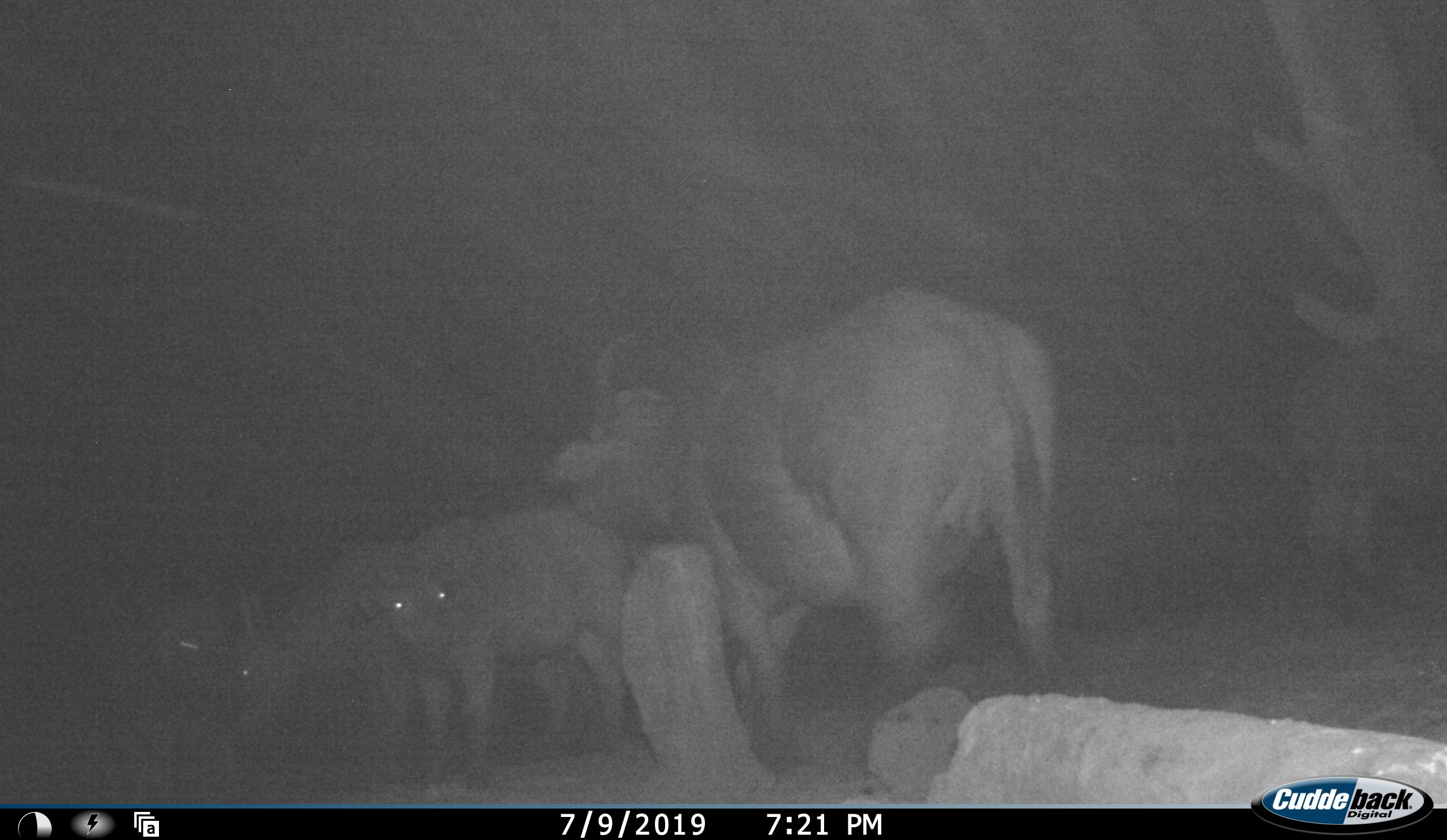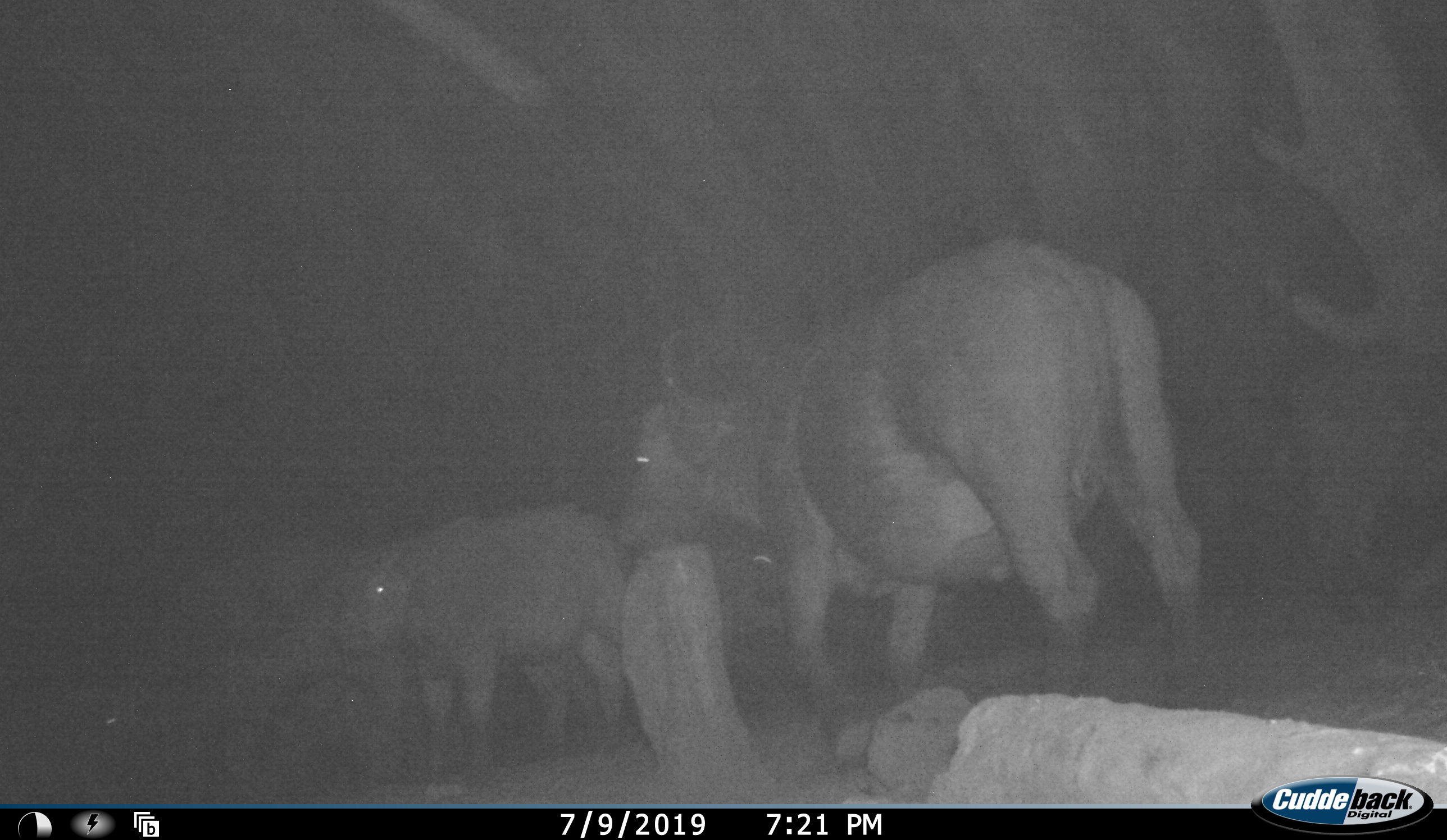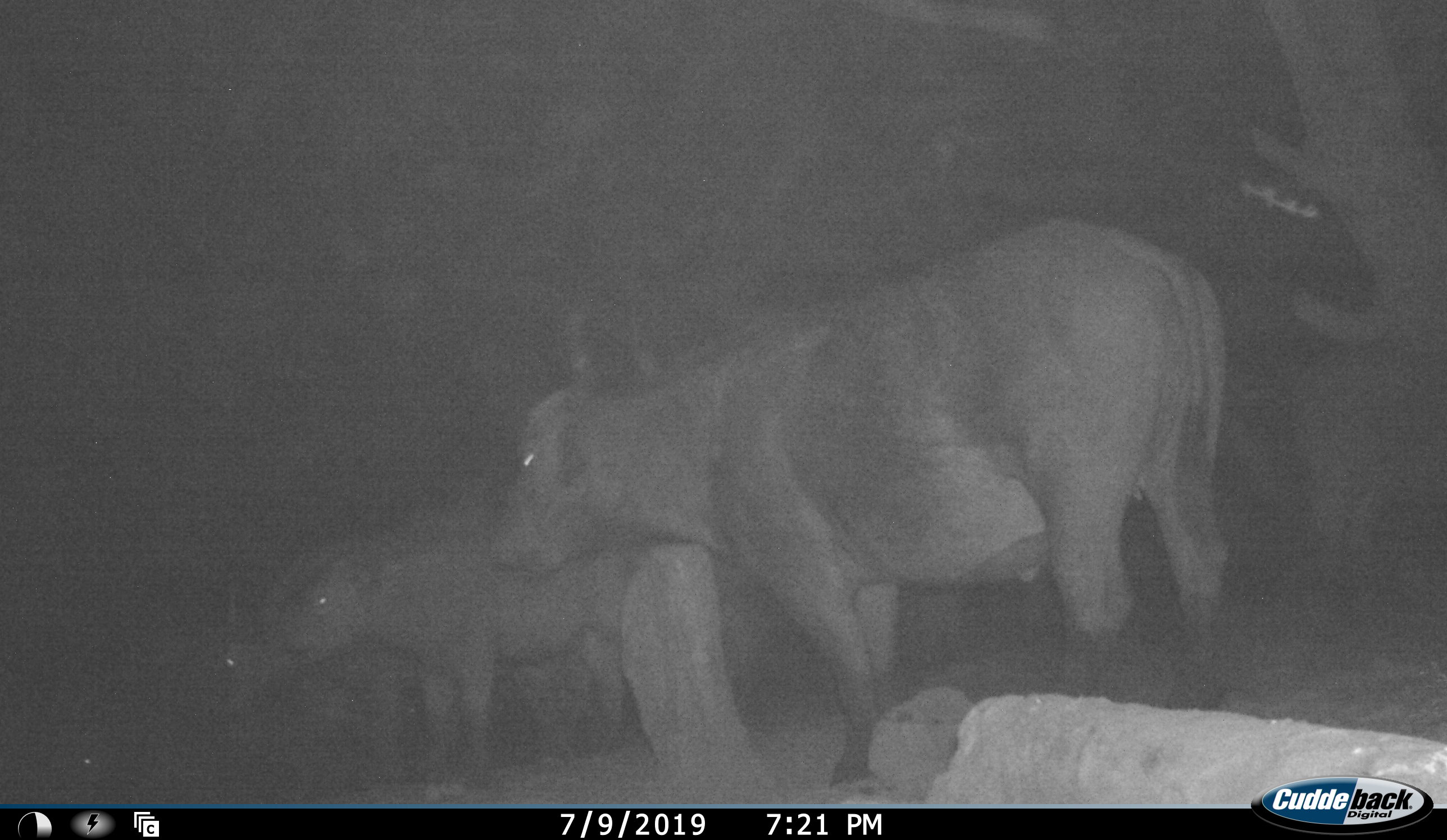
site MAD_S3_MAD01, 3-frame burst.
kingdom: Animalia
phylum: Chordata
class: Mammalia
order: Artiodactyla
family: Bovidae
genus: Syncerus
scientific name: Syncerus caffer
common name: african buffalo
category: buffalo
Buffalo (african buffalo) (Syncerus caffer), count 4. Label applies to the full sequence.